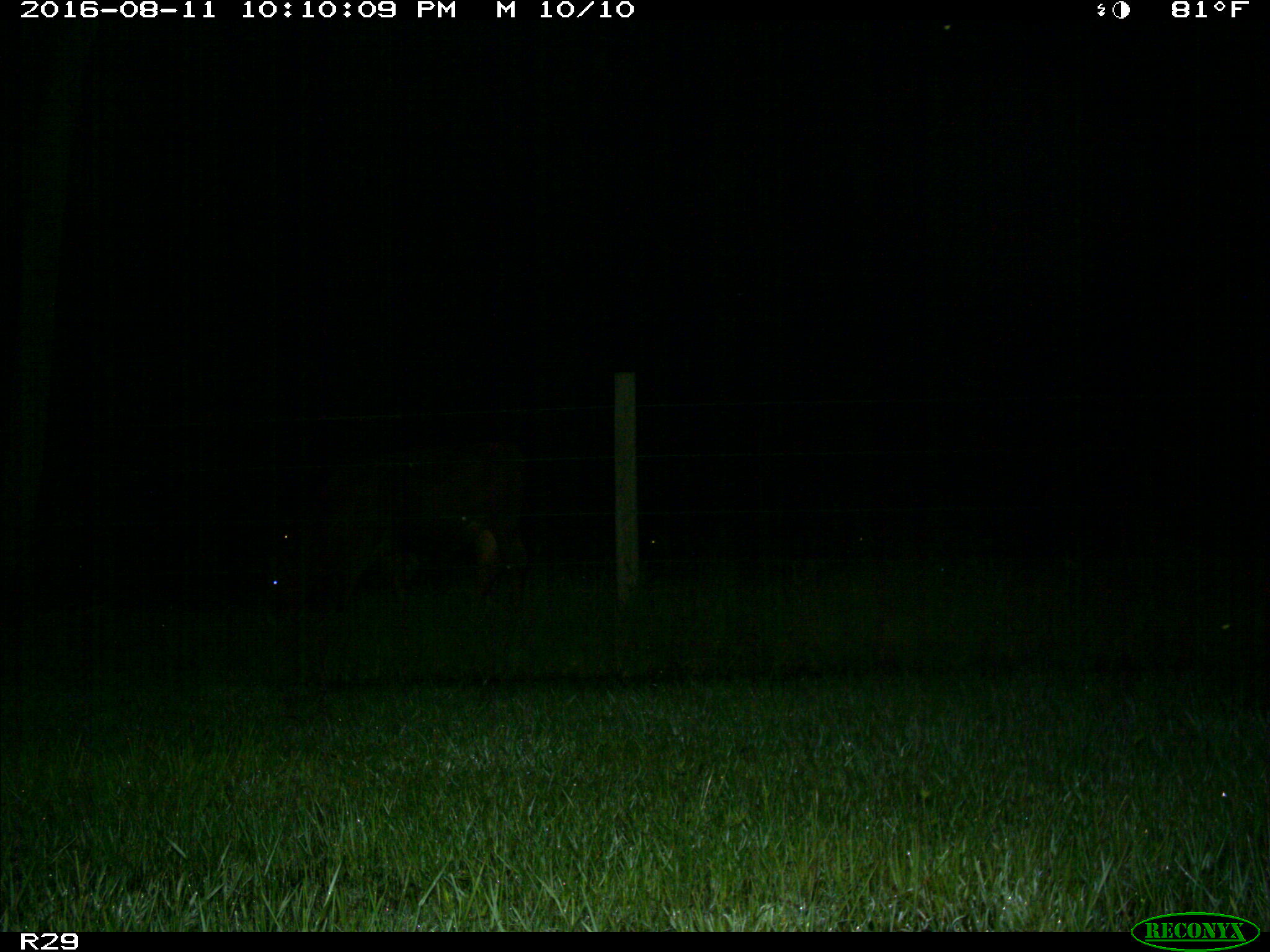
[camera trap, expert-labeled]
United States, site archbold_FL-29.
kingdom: Animalia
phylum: Chordata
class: Mammalia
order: Artiodactyla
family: Bovidae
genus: Bos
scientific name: Bos taurus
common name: domestic cow